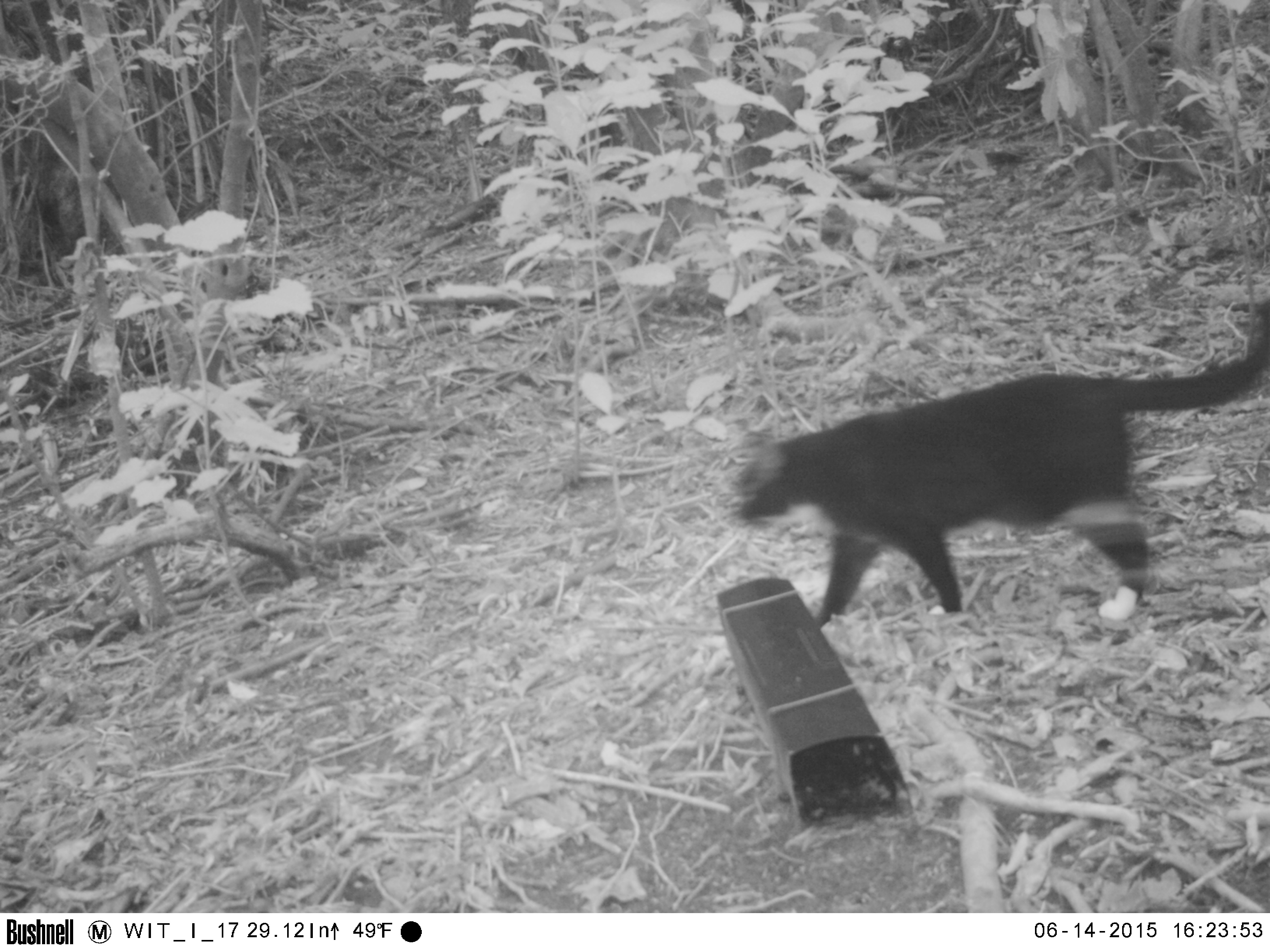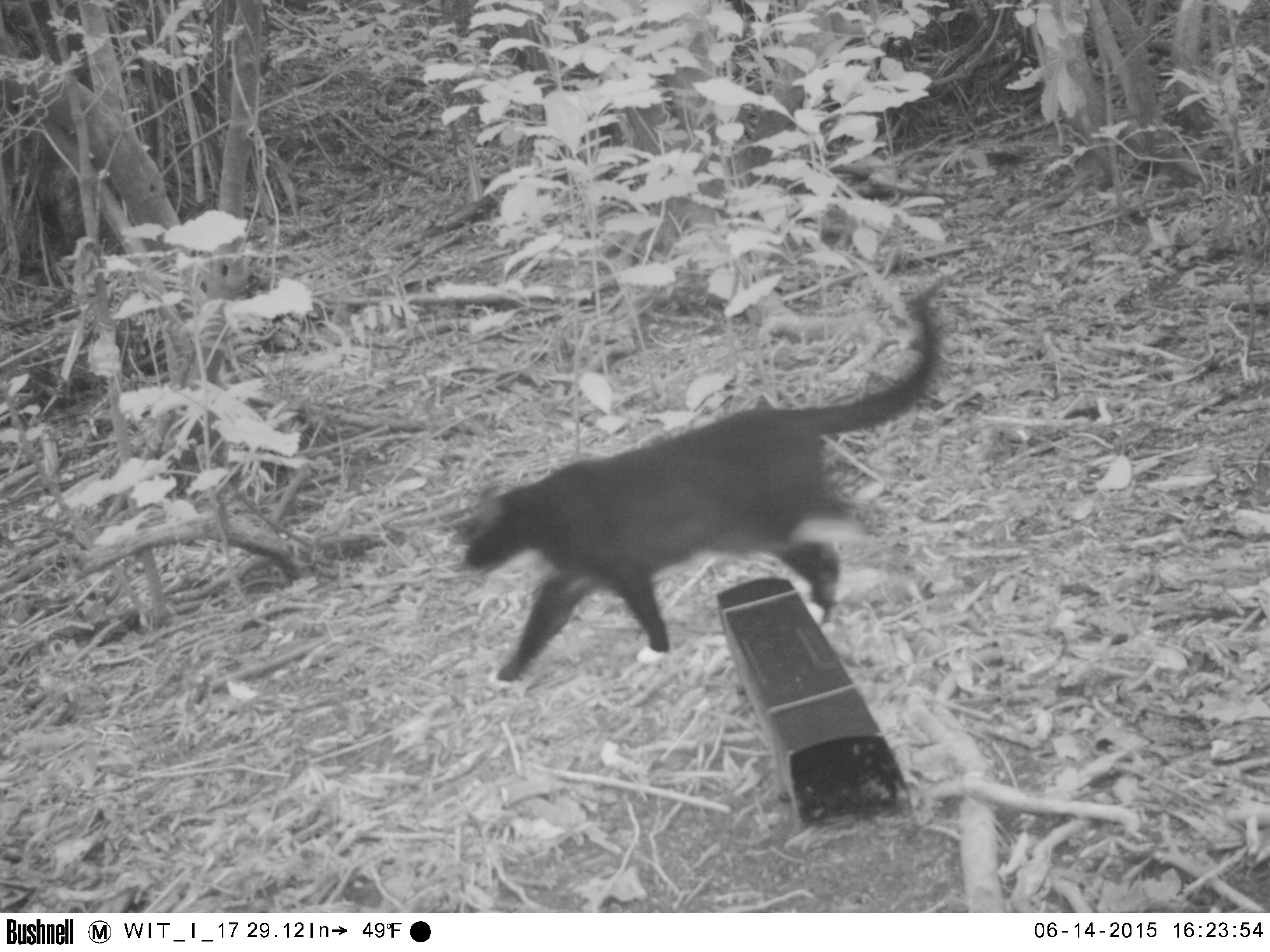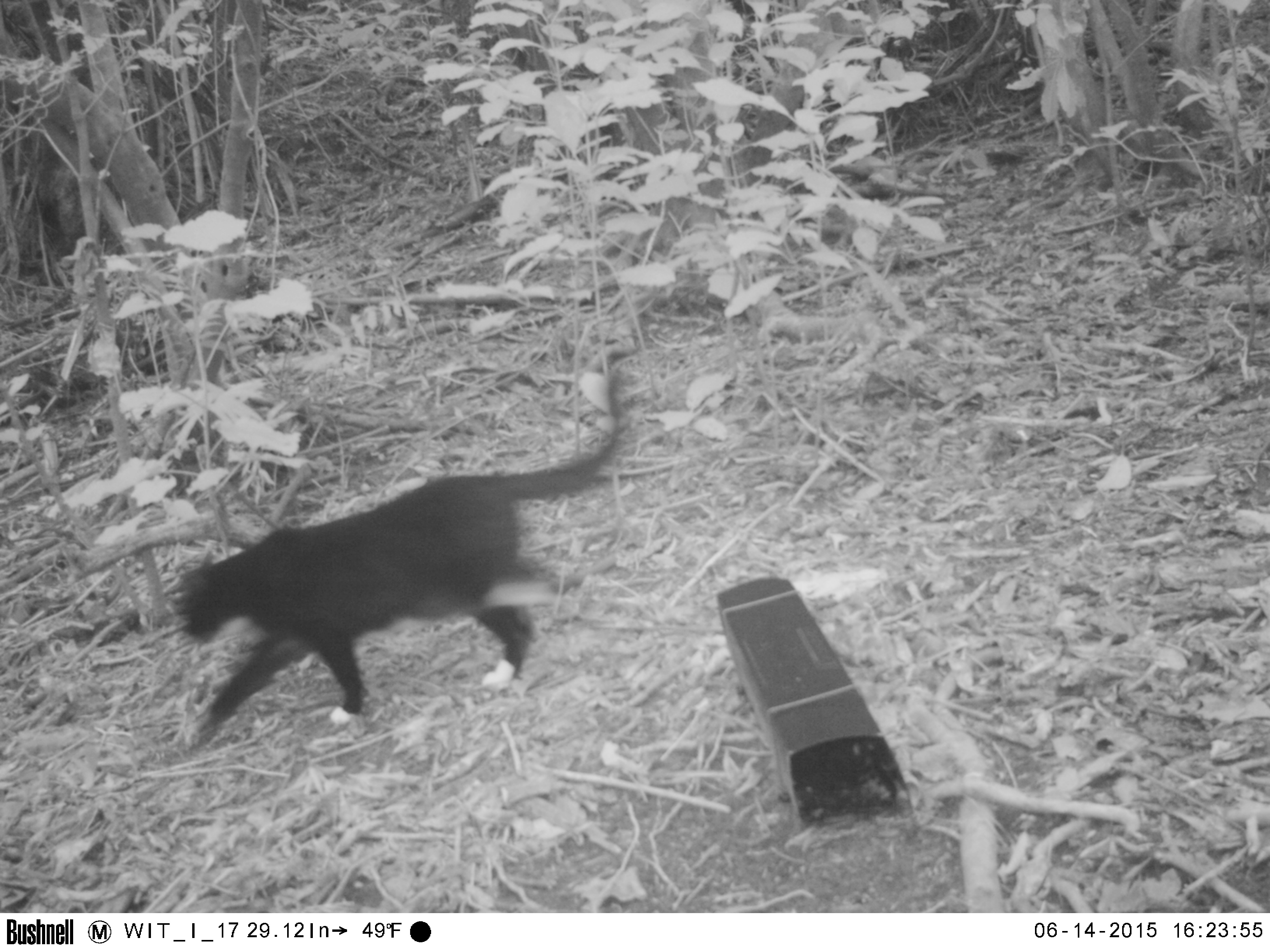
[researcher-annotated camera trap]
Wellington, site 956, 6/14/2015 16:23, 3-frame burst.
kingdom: Animalia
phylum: Chordata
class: Mammalia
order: Carnivora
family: Felidae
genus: Felis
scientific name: Felis catus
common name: cat